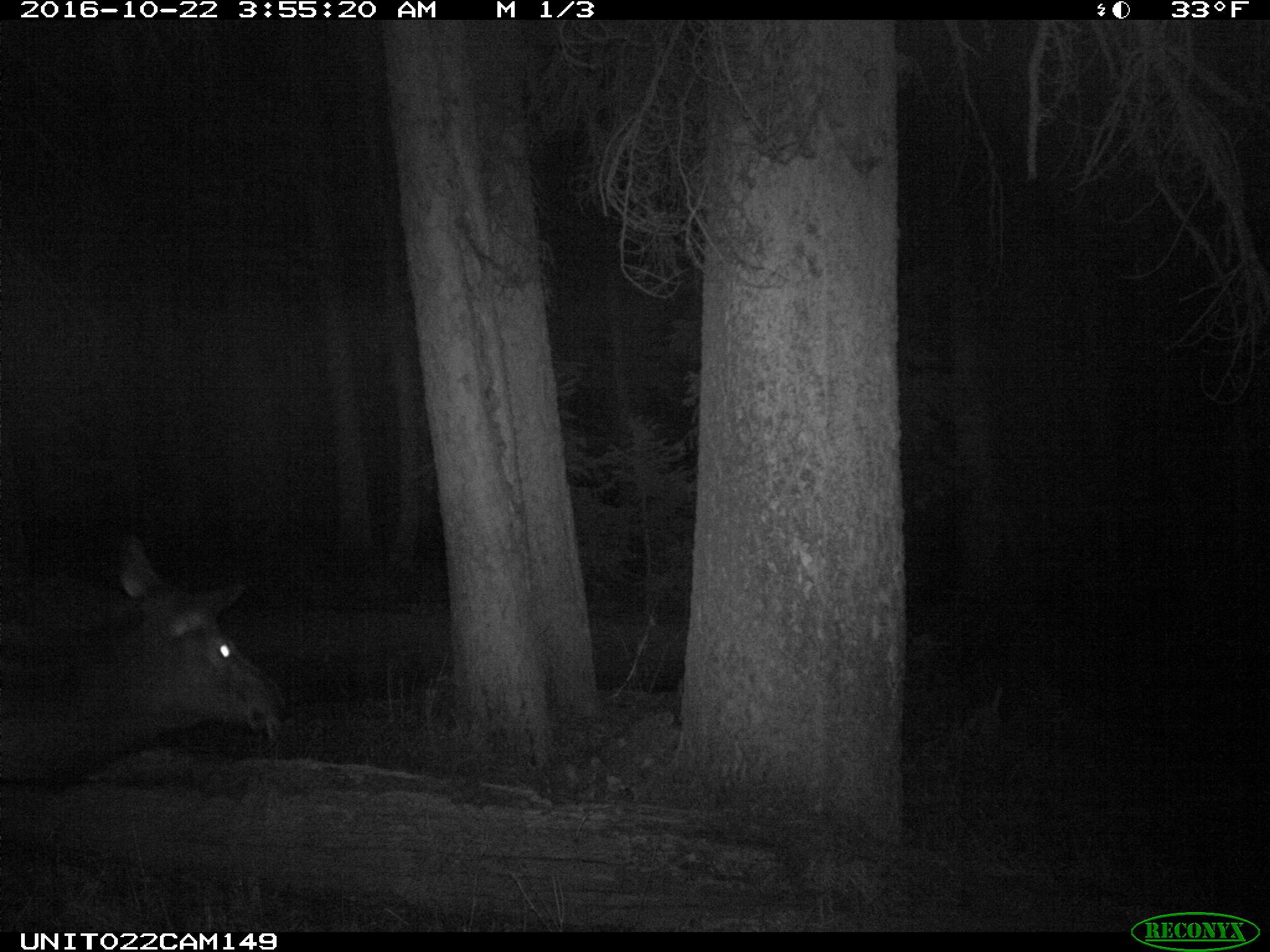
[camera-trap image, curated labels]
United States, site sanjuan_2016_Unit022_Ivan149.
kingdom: Animalia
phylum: Chordata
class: Mammalia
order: Artiodactyla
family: Cervidae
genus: Cervus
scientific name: Cervus elaphus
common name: red deer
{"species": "Cervus elaphus (red deer)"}